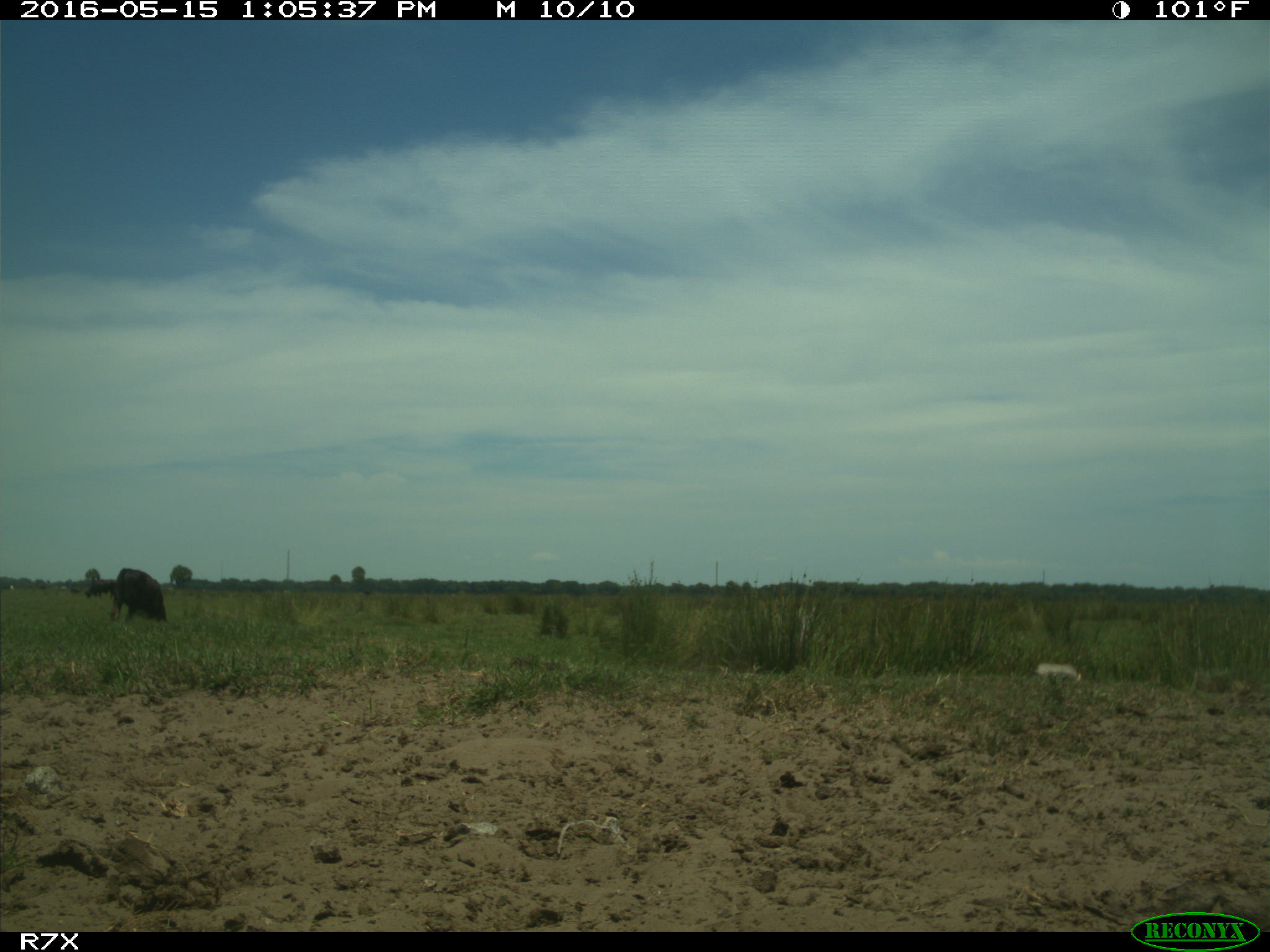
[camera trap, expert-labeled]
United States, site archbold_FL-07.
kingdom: Animalia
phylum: Chordata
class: Mammalia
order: Artiodactyla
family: Bovidae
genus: Bos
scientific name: Bos taurus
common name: domestic cow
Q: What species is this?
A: Bos taurus (domestic cow).